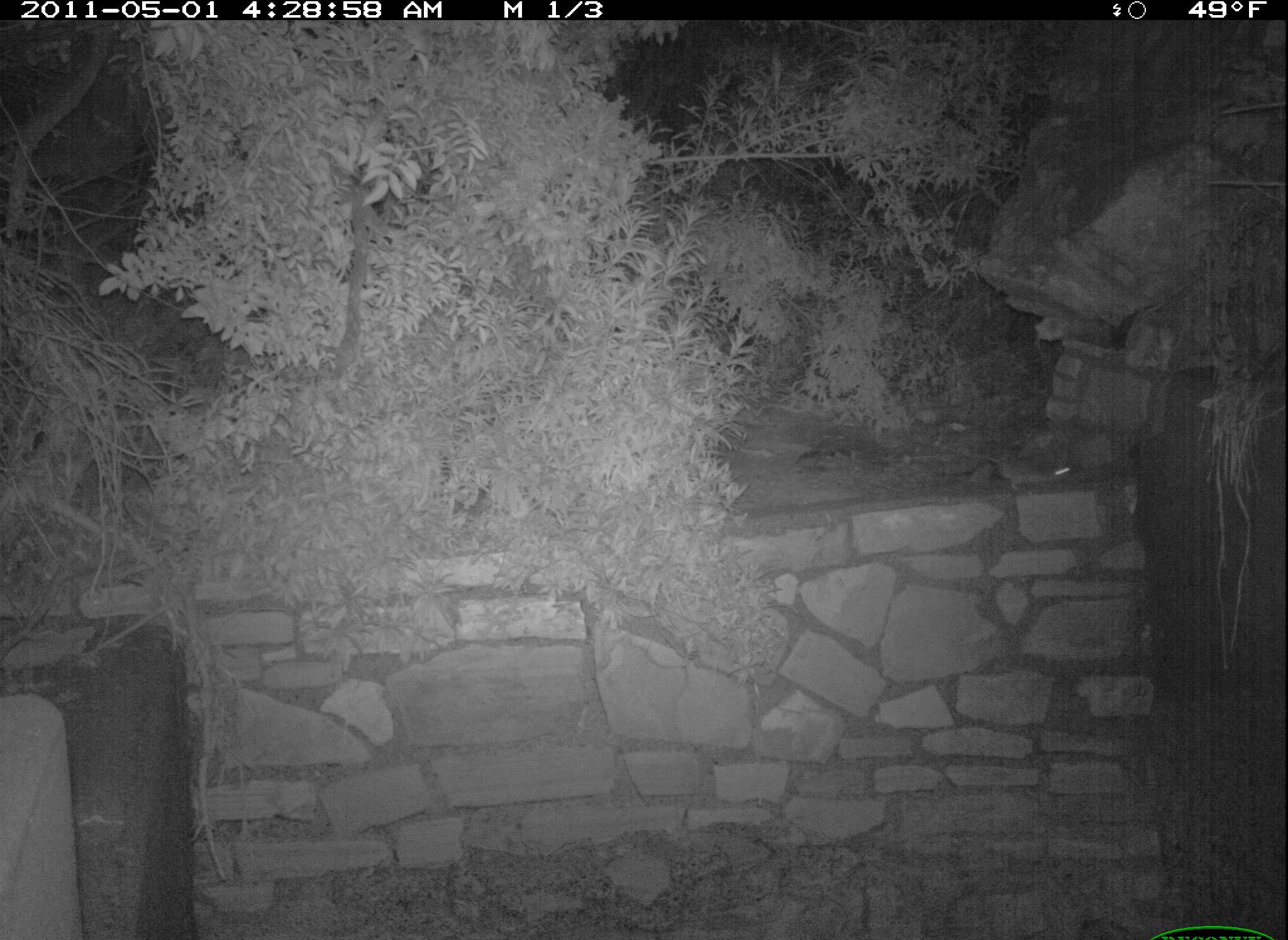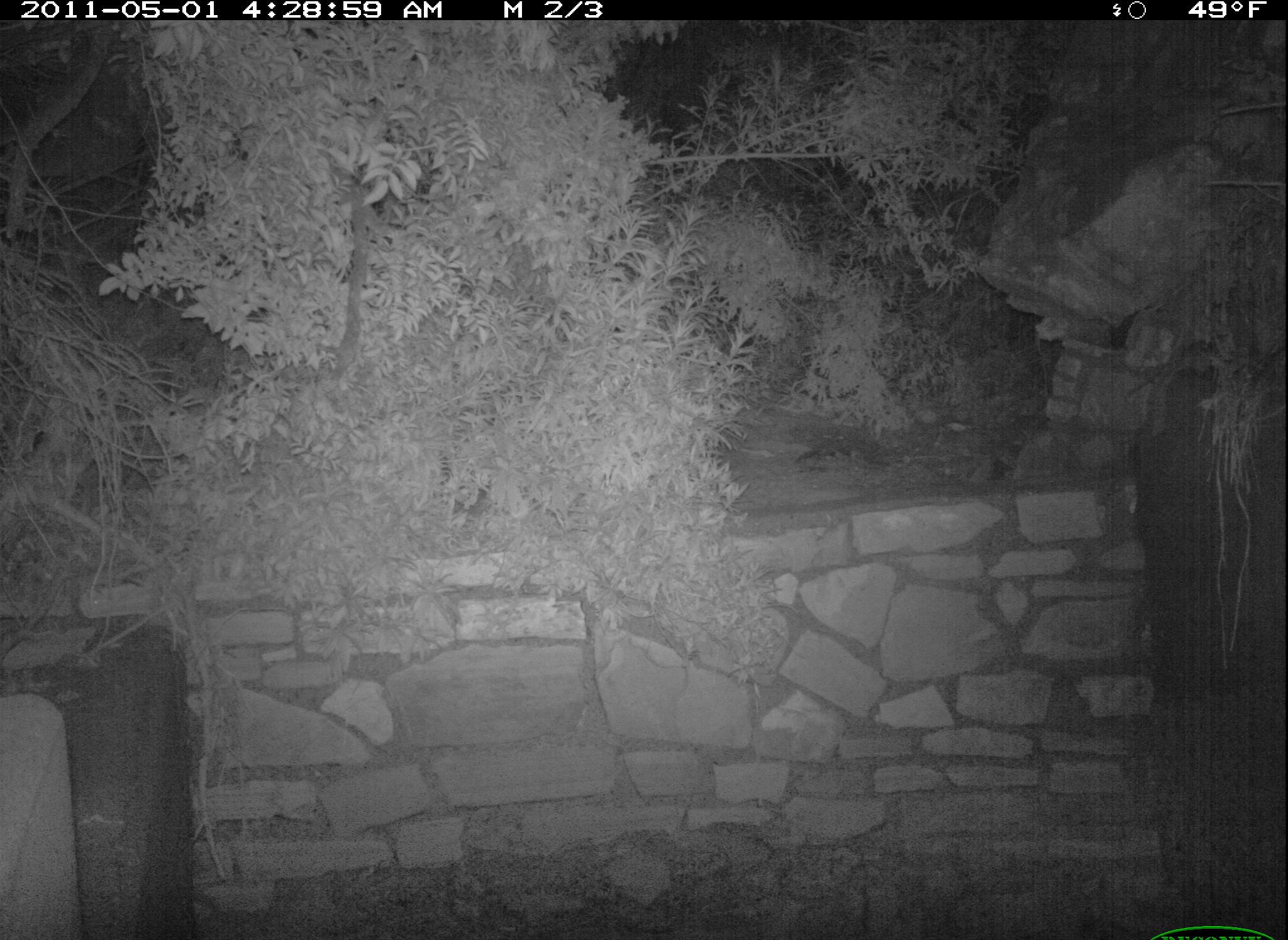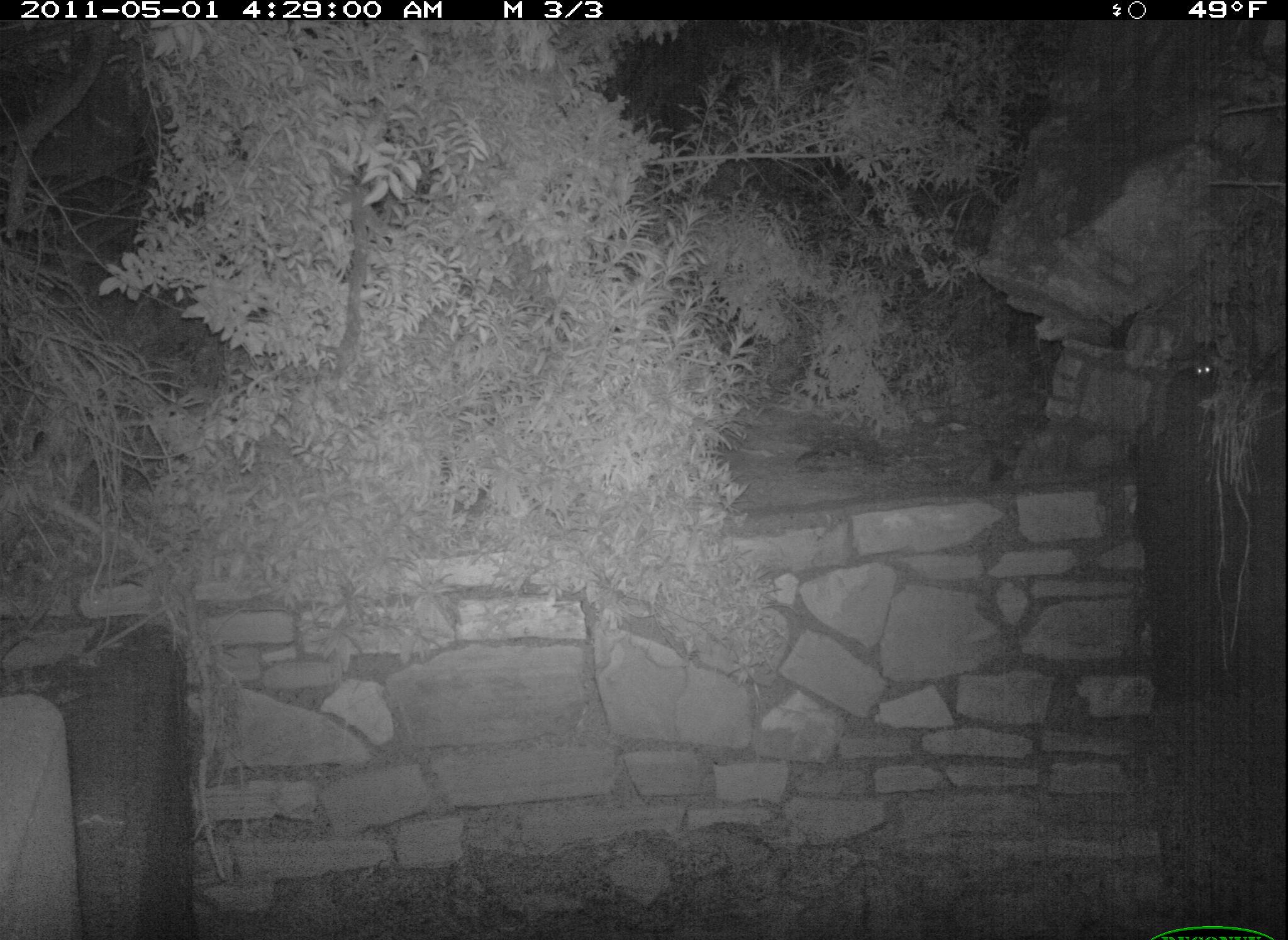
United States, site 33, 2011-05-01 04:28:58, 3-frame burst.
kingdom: Animalia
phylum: Chordata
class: Mammalia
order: Rodentia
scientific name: Rodentia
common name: rodent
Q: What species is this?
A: Rodent (Rodentia).